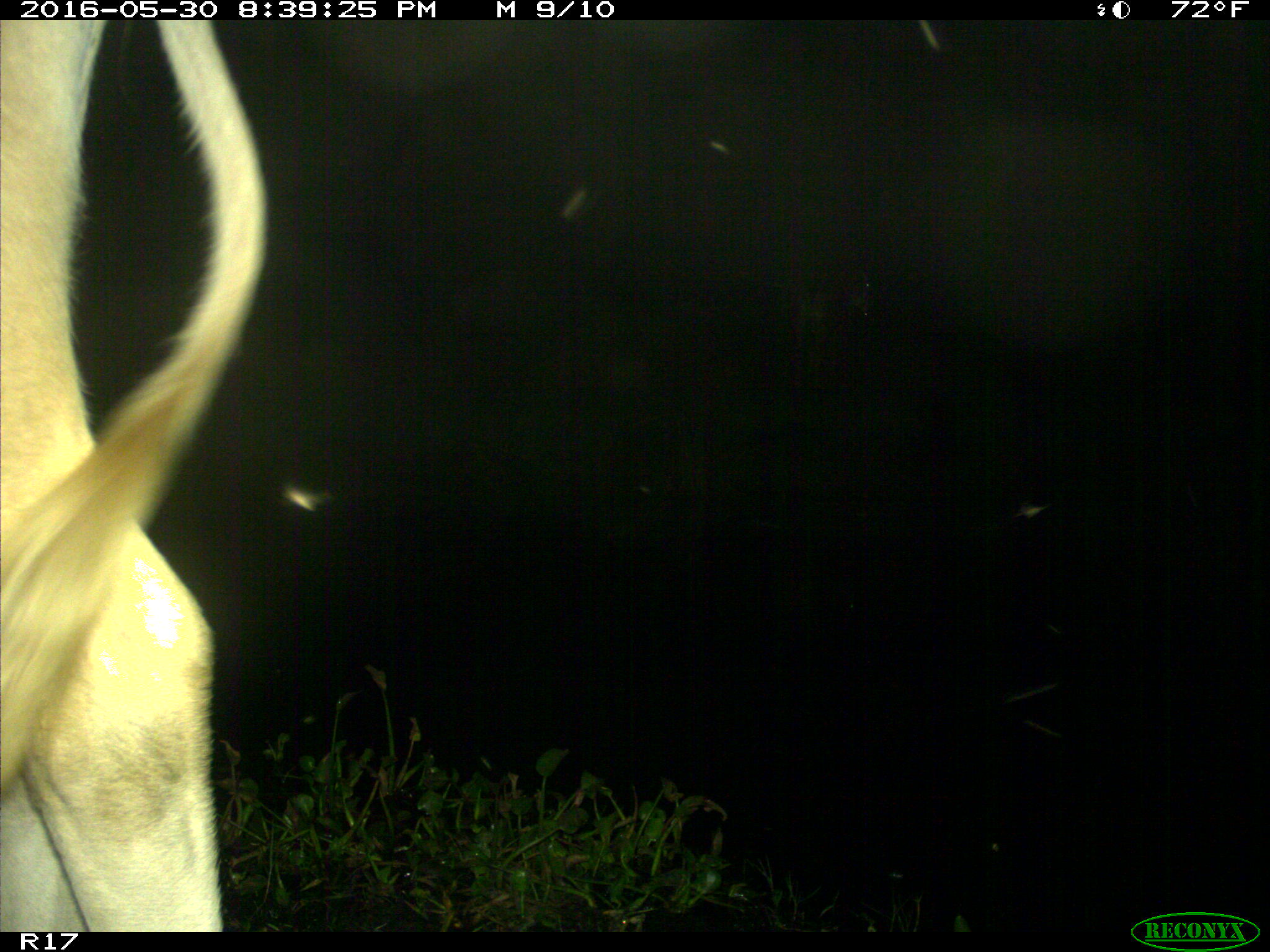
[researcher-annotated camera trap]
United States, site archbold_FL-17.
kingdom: Animalia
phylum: Chordata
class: Mammalia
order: Artiodactyla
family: Bovidae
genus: Bos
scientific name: Bos taurus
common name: domestic cow